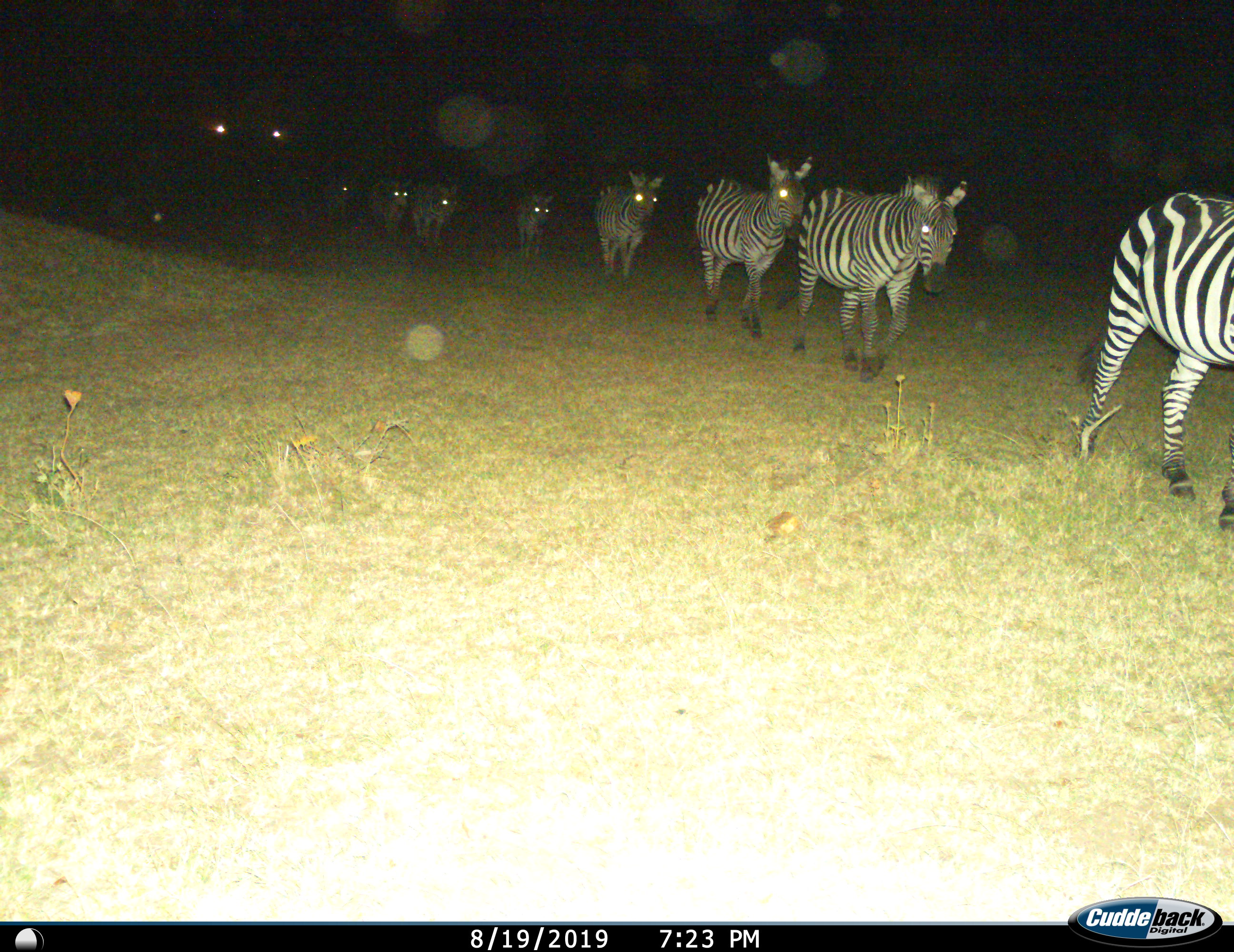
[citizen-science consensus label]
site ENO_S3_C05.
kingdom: Animalia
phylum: Chordata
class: Mammalia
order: Perissodactyla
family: Equidae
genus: Equus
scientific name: Equus quagga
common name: plains zebra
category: zebraplains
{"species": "zebraplains (plains zebra) (Equus quagga)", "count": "8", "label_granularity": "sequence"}